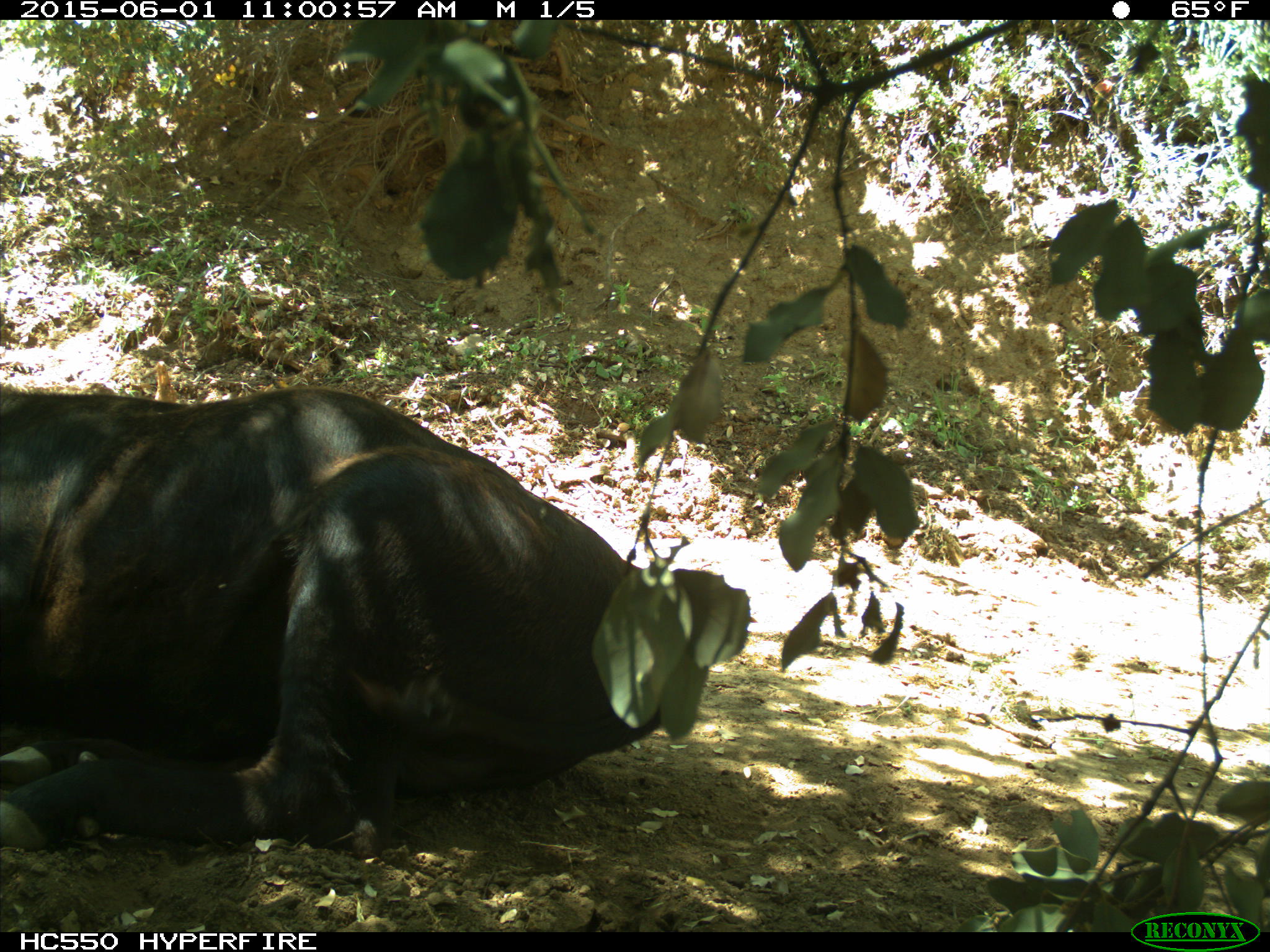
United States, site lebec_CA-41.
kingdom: Animalia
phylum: Chordata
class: Mammalia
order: Artiodactyla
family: Bovidae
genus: Bos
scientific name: Bos taurus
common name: domestic cow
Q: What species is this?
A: Bos taurus (domestic cow).